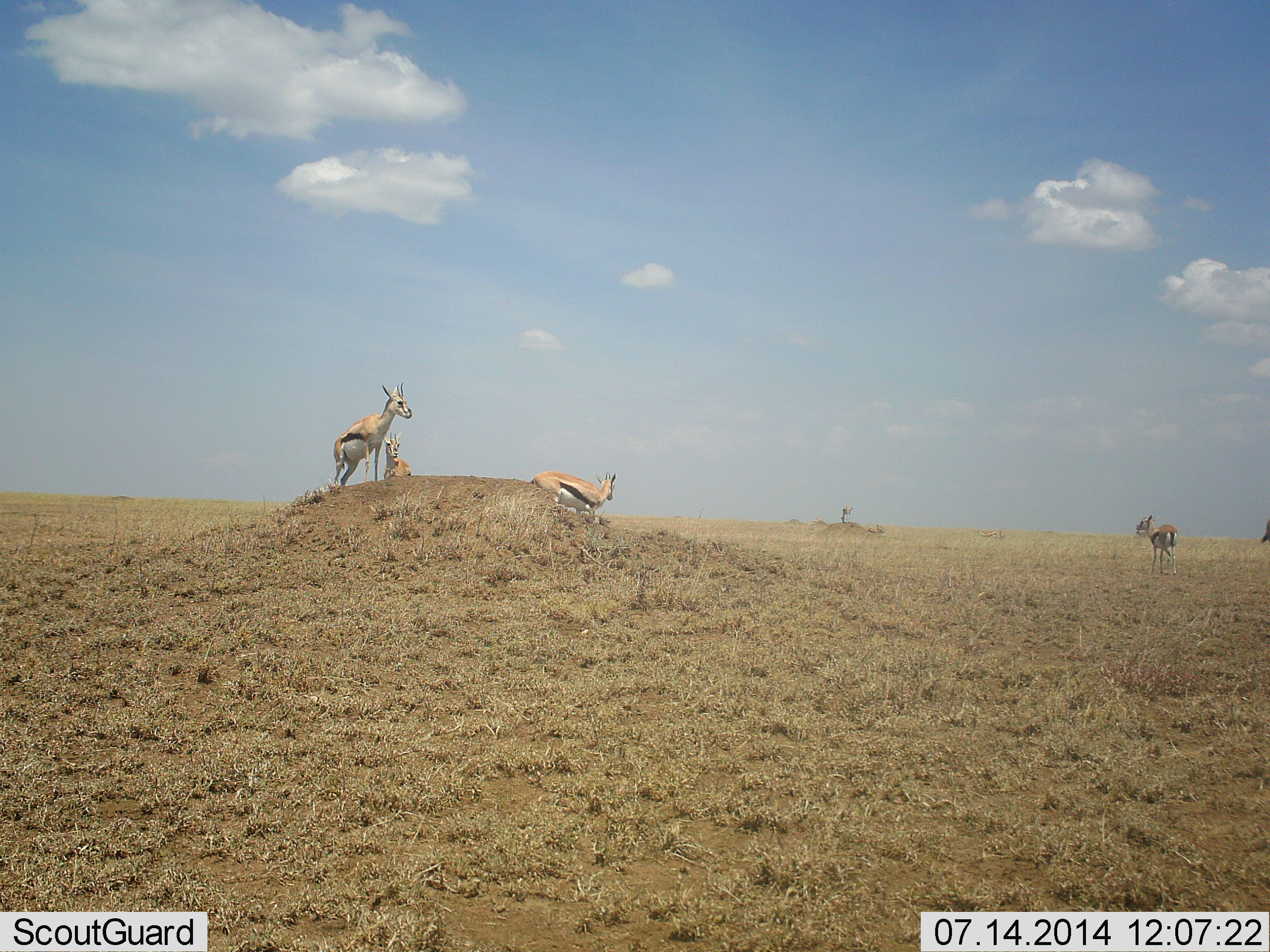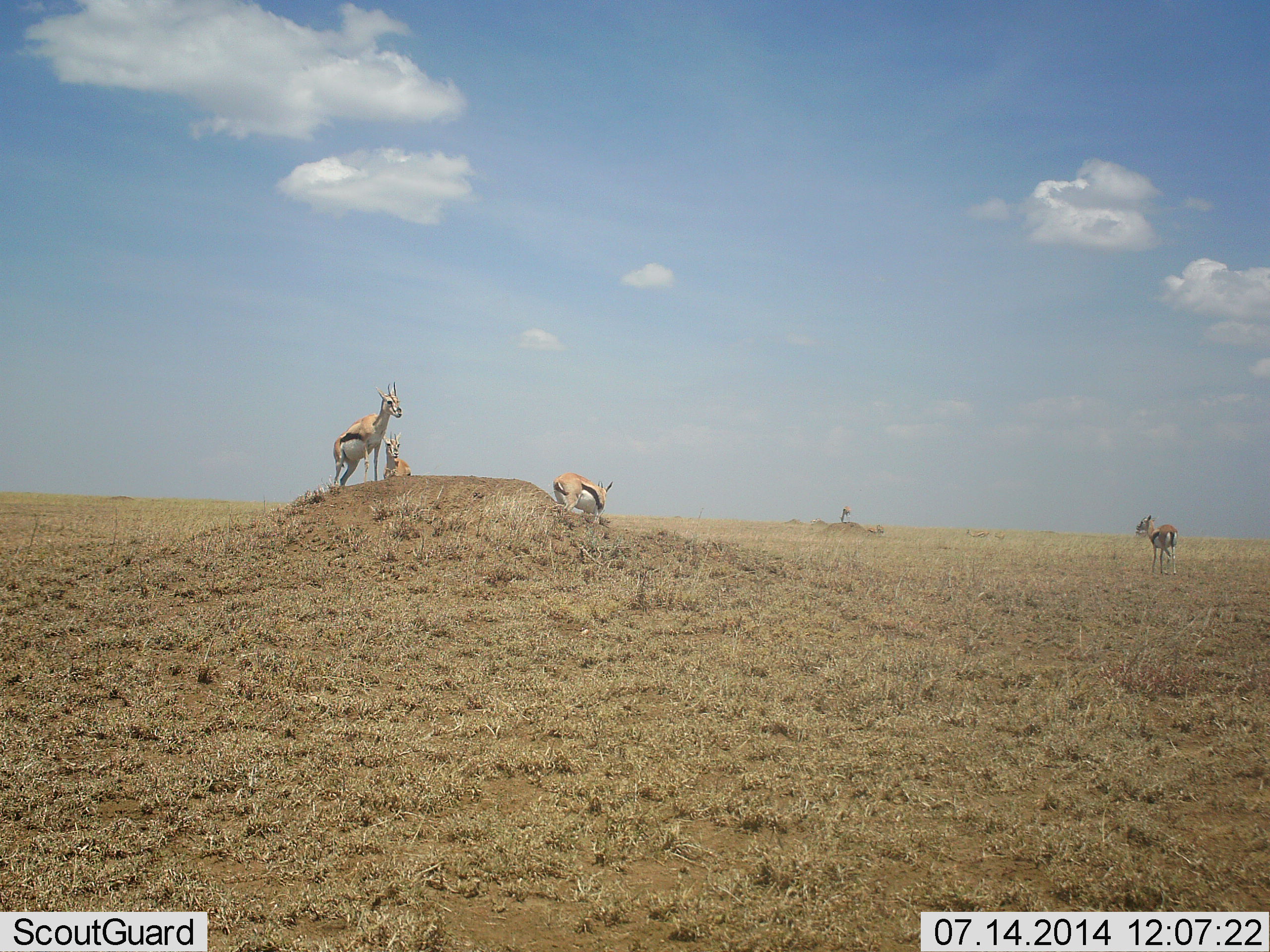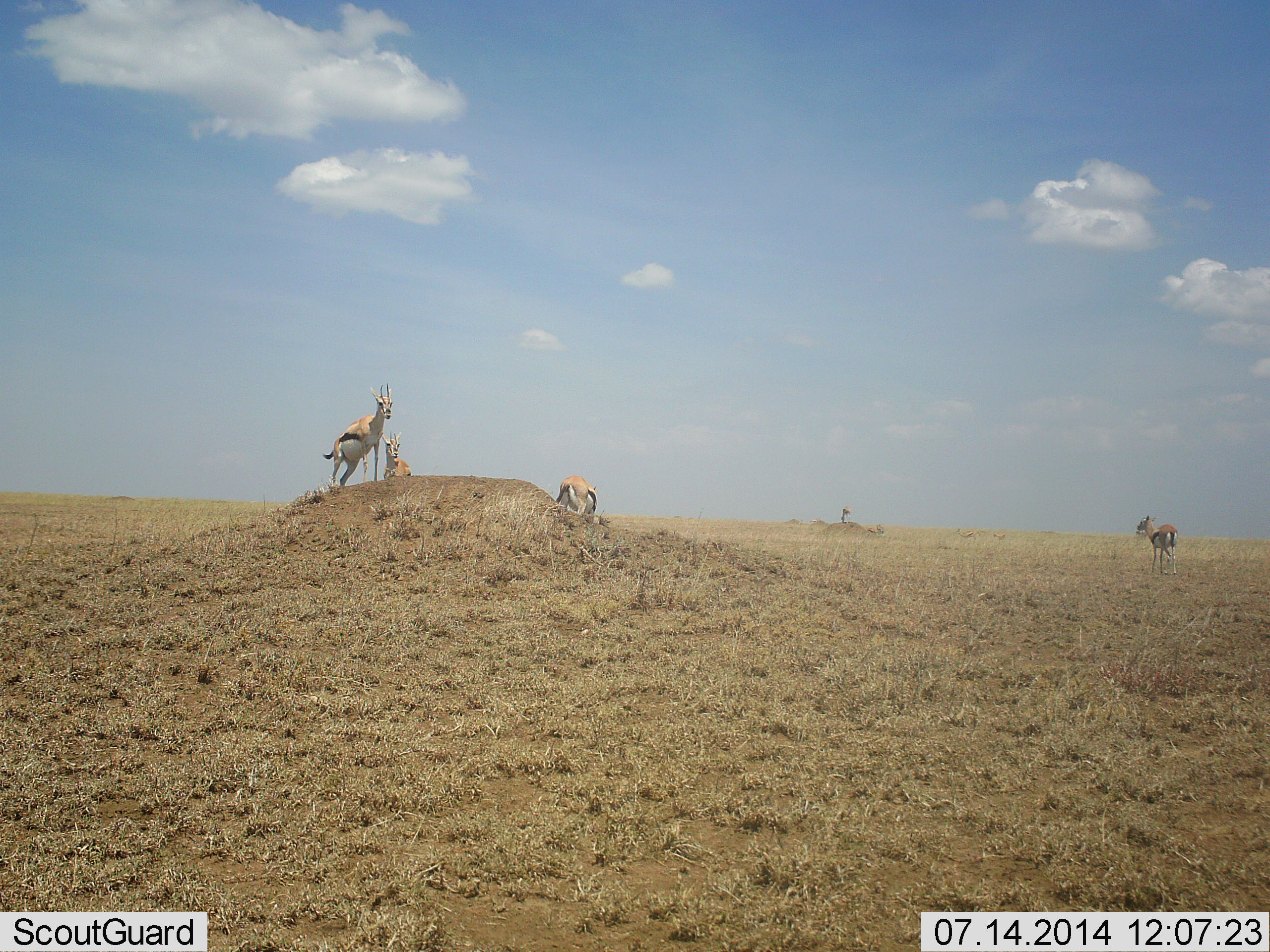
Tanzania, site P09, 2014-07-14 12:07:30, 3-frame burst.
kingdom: Animalia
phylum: Chordata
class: Mammalia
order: Artiodactyla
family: Bovidae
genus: Eudorcas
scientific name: Eudorcas thomsonii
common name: thomson's gazelle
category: gazellethomsons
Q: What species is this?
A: Gazellethomsons (thomson's gazelle) (Eudorcas thomsonii).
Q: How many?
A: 5.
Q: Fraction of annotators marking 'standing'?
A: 100%.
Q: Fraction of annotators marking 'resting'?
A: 0%.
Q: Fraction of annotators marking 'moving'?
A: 40%.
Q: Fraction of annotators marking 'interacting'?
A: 10%.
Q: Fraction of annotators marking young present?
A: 0%.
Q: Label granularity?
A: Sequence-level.